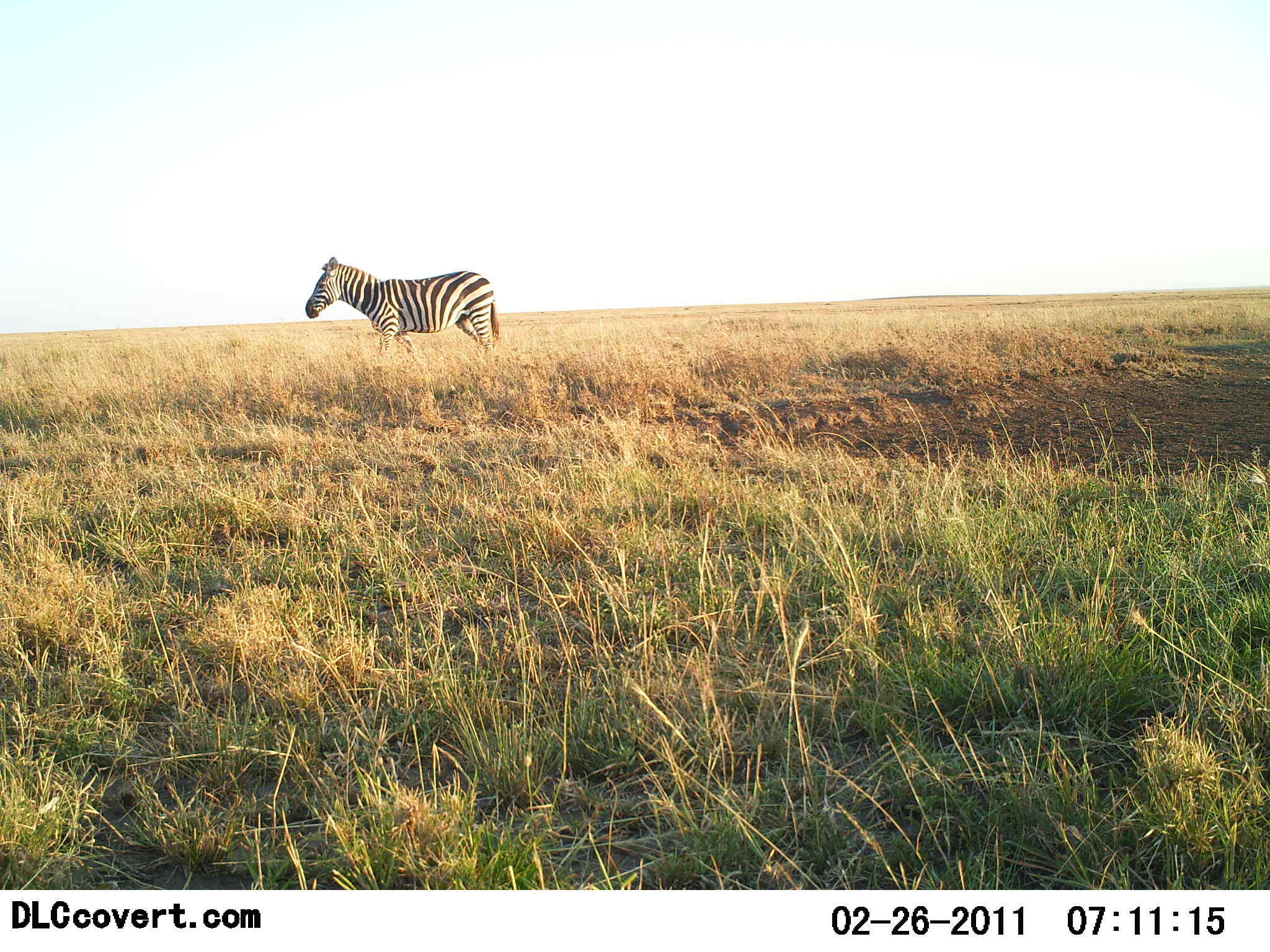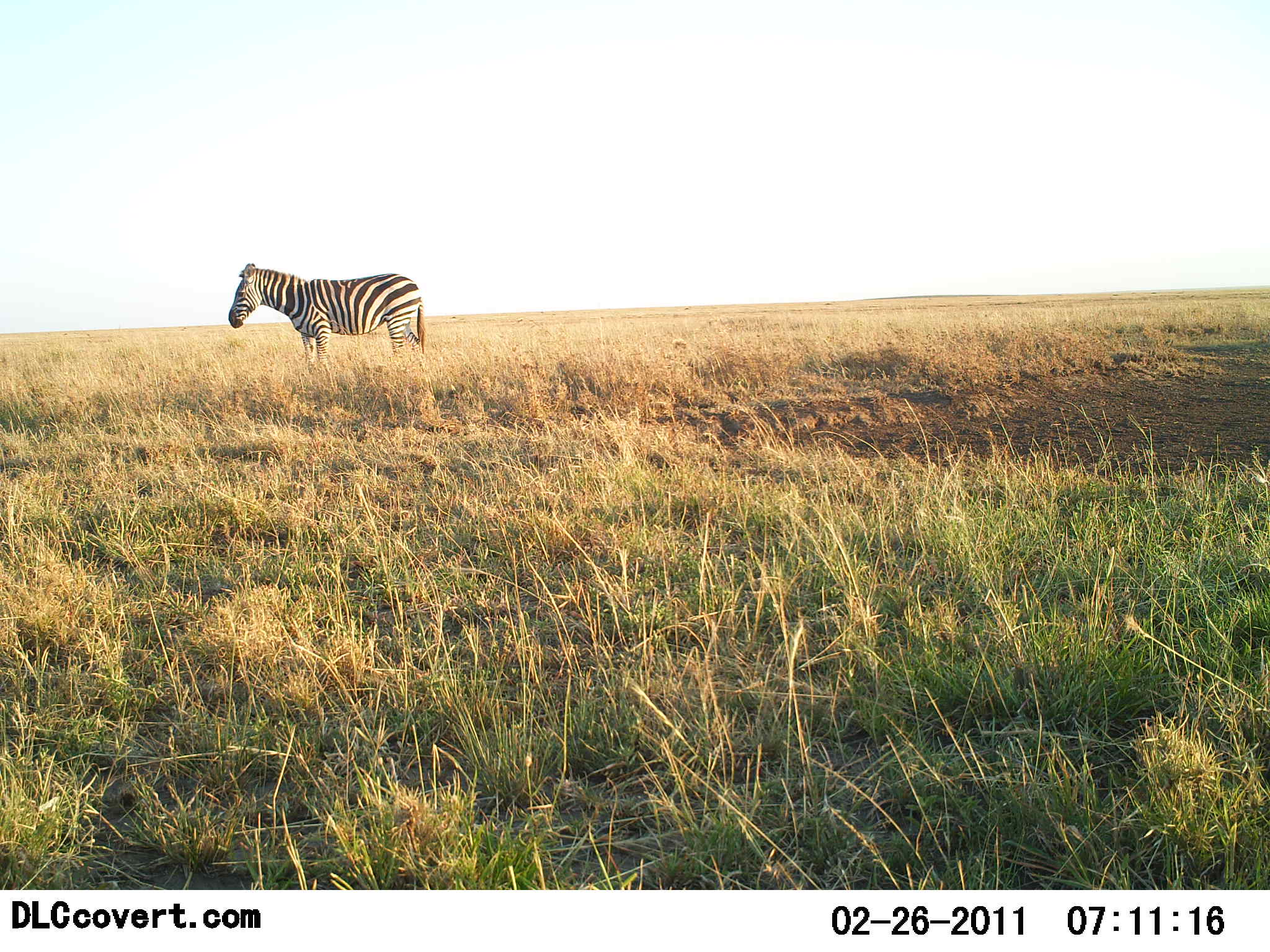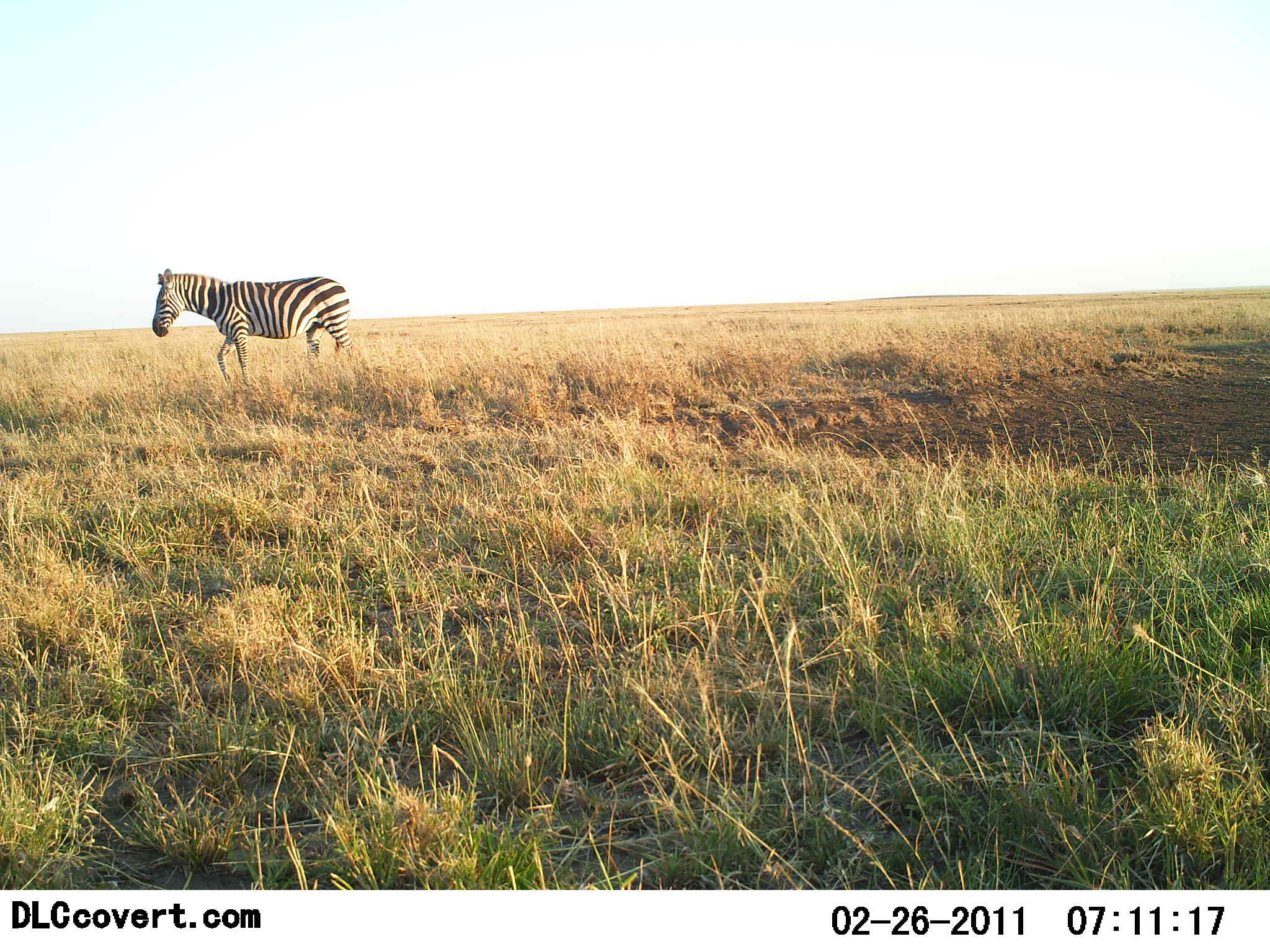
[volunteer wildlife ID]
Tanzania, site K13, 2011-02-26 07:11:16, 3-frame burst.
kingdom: Animalia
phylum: Chordata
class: Mammalia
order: Perissodactyla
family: Equidae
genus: Equus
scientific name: Equus quagga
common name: plains zebra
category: zebra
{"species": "zebra (plains zebra) (Equus quagga)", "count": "1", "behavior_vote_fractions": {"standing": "18%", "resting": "0%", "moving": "82%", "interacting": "0%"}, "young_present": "0%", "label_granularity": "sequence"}